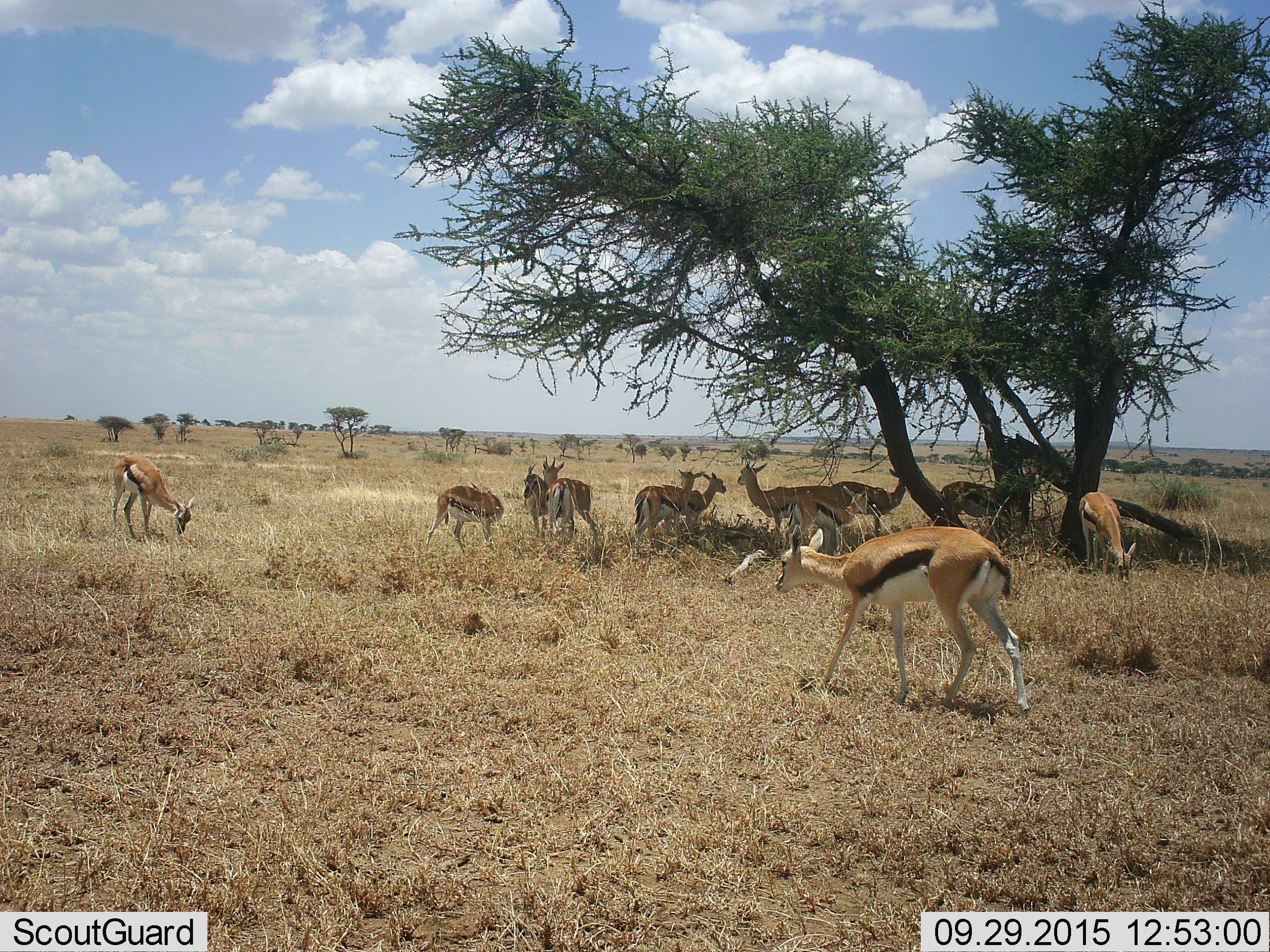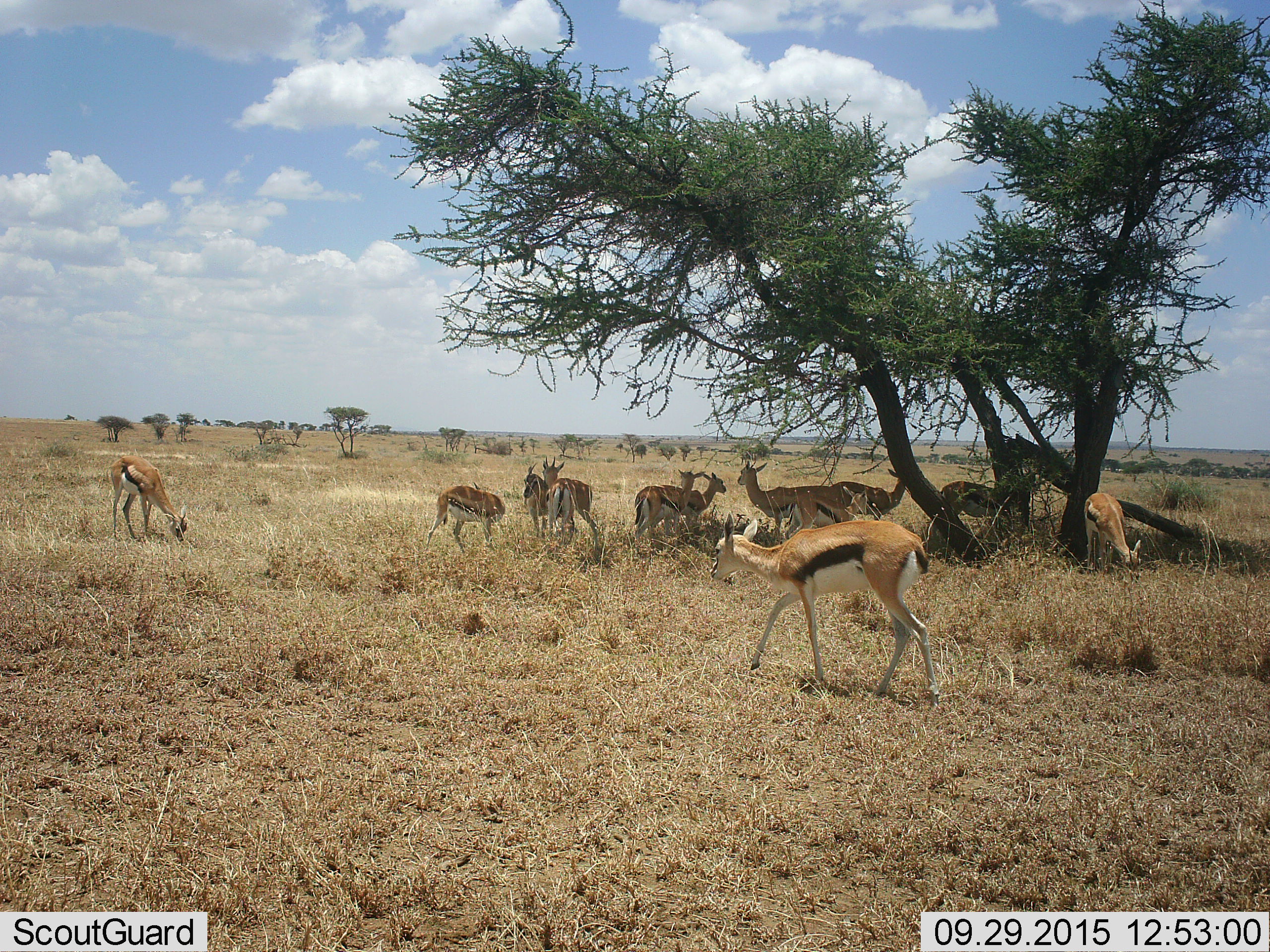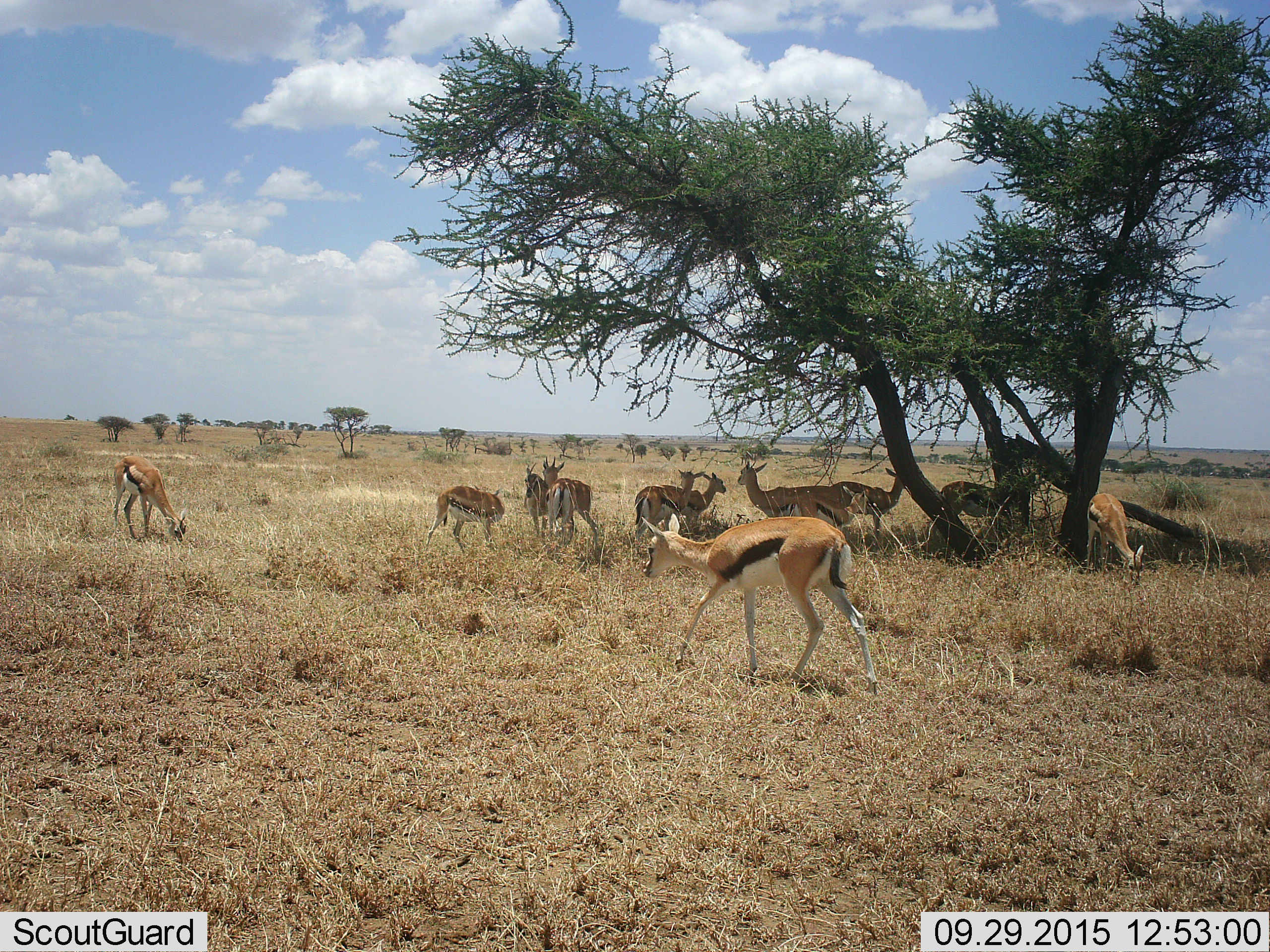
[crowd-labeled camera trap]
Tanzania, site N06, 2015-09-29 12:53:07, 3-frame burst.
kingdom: Animalia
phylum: Chordata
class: Mammalia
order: Artiodactyla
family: Bovidae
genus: Eudorcas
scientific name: Eudorcas thomsonii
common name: thomson's gazelle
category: gazellethomsons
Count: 11-50.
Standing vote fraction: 62%.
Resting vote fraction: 25%.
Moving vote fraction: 75%.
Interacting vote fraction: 12%.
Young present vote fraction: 38%.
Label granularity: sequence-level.